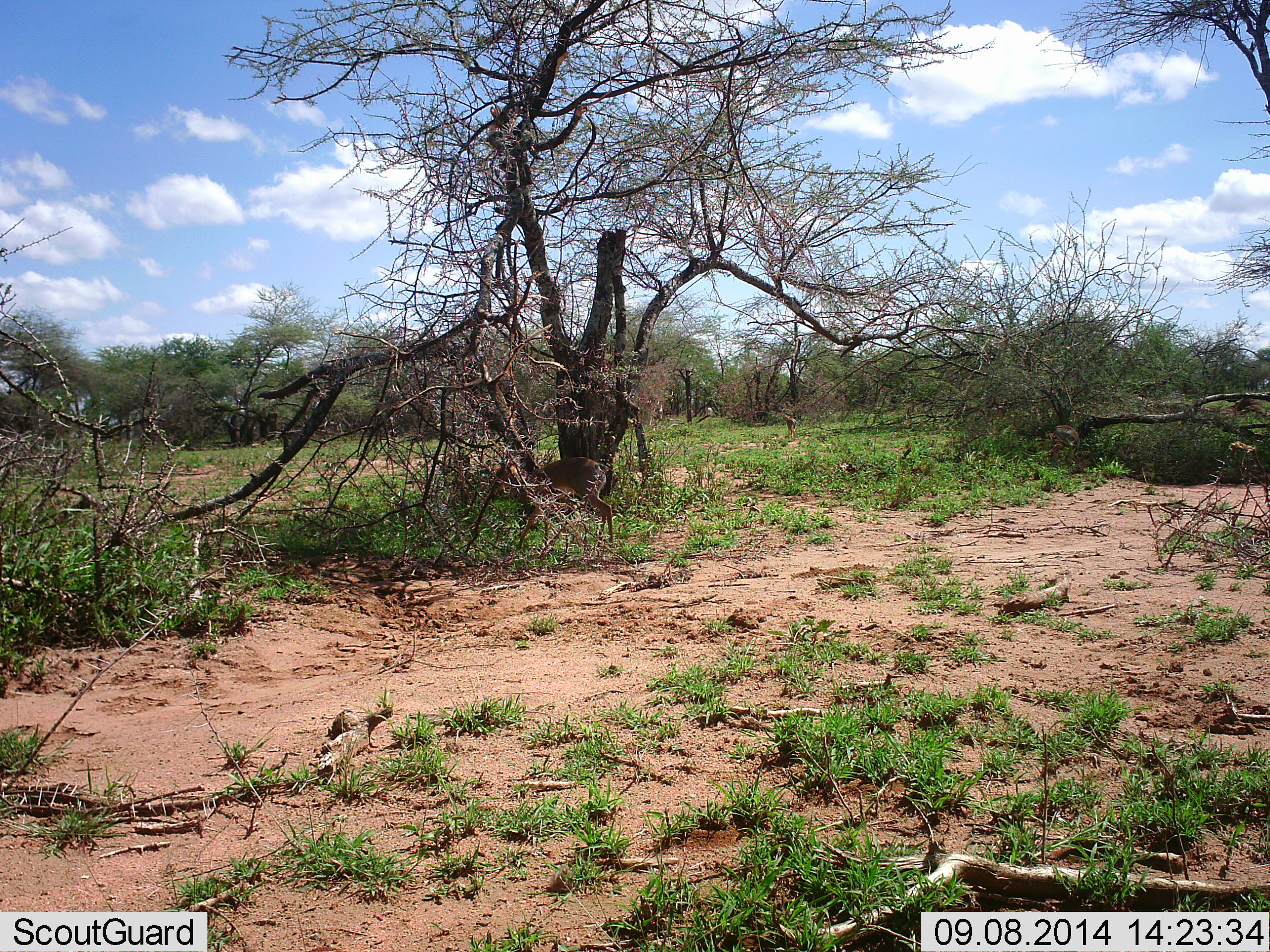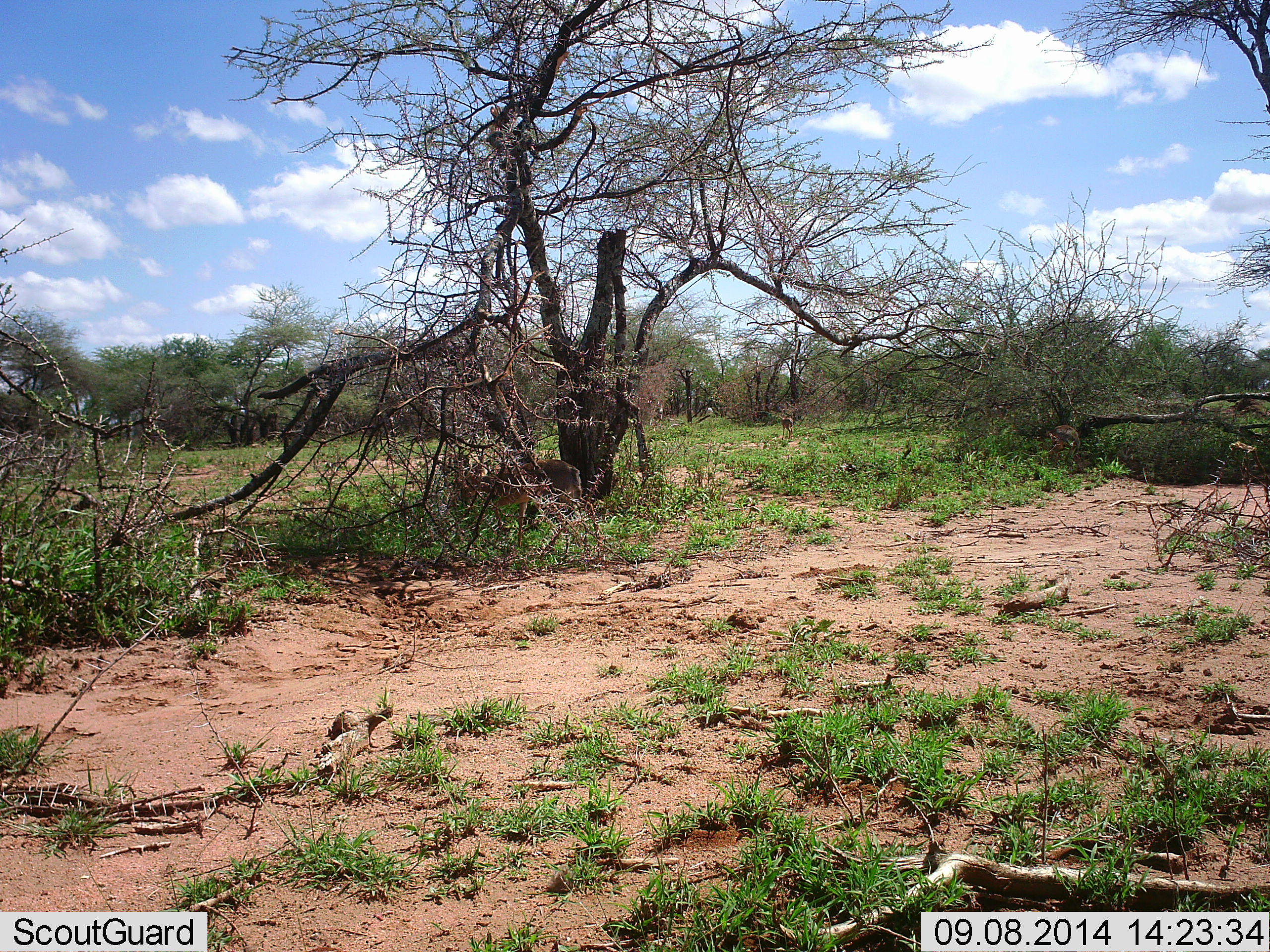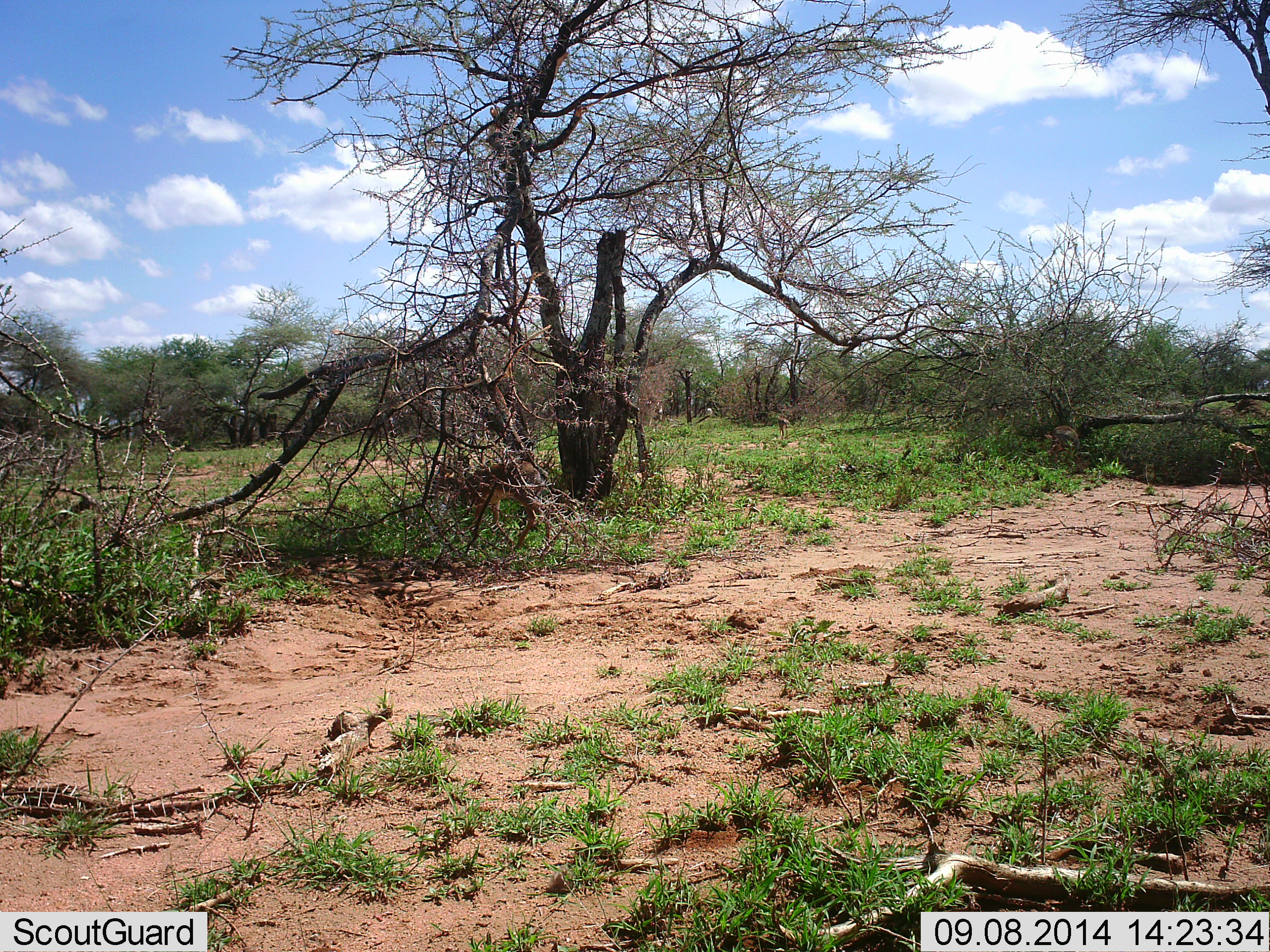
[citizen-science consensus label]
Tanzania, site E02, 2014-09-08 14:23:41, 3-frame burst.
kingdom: Animalia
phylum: Chordata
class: Mammalia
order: Artiodactyla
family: Bovidae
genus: Madoqua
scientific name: Madoqua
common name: dikdik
Dikdik (Madoqua), count 2. Behavior (volunteer vote fractions): standing 57%, resting 0%, moving 71%, interacting 0%. Young present (vote fraction): 14%. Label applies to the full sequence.